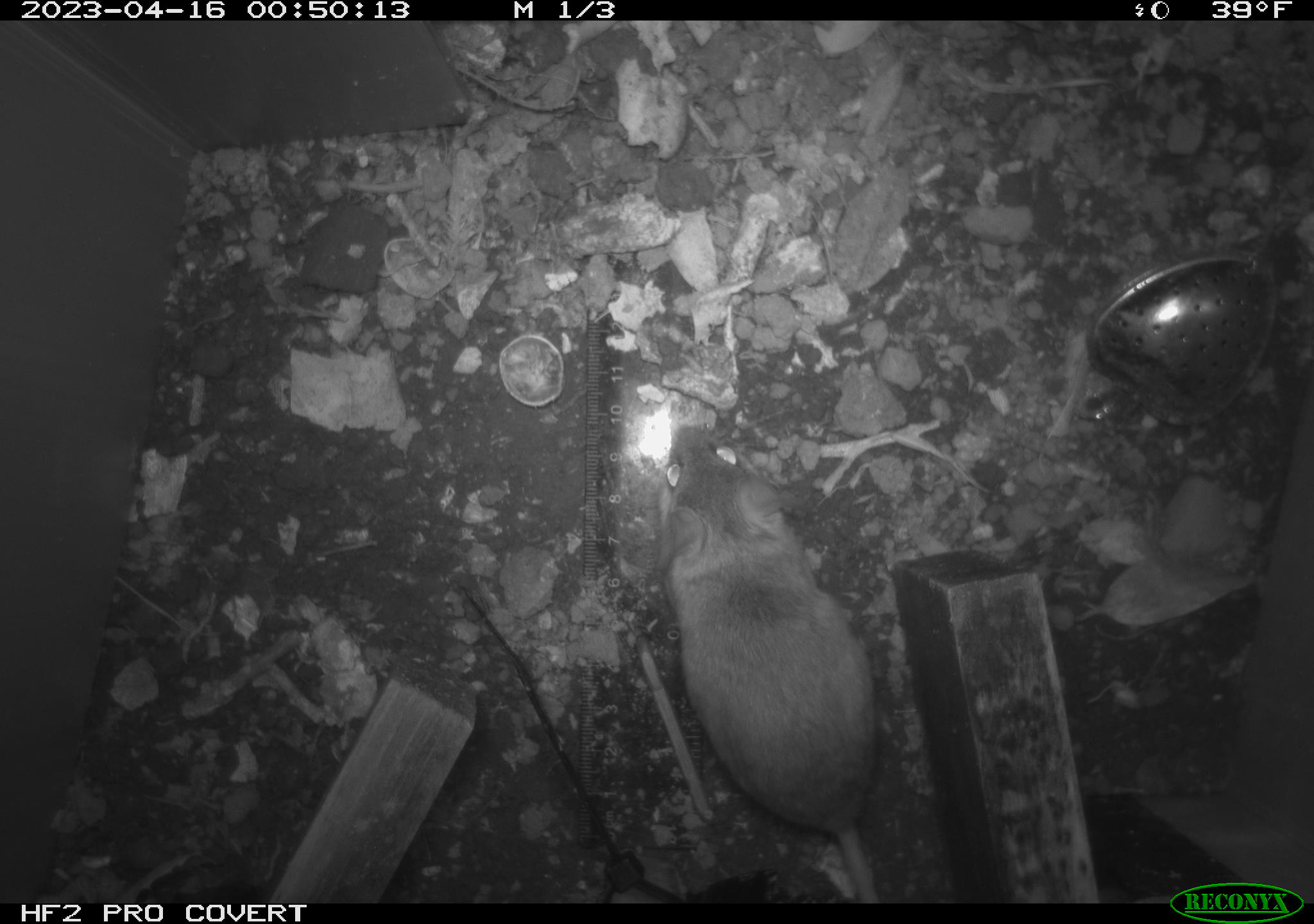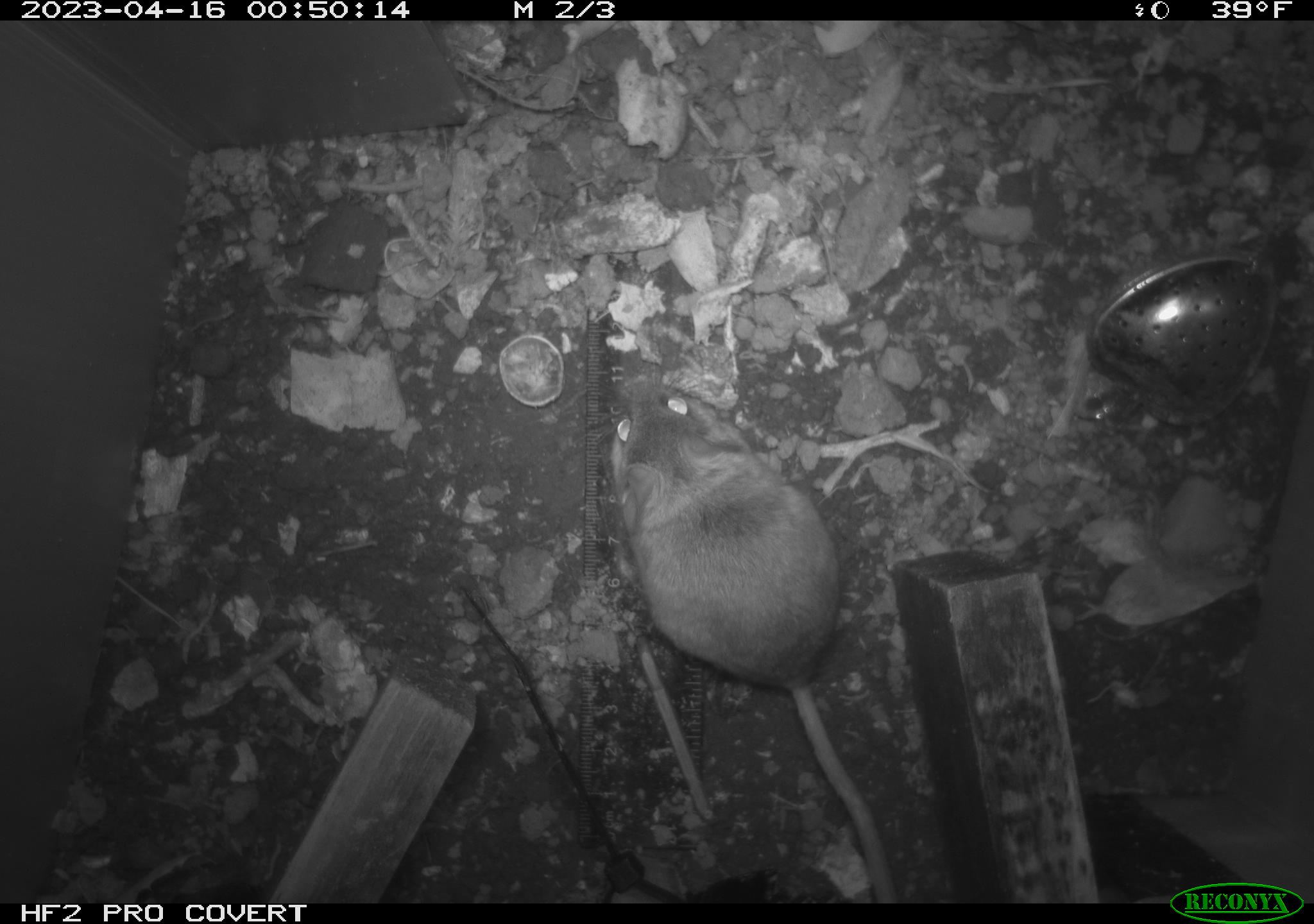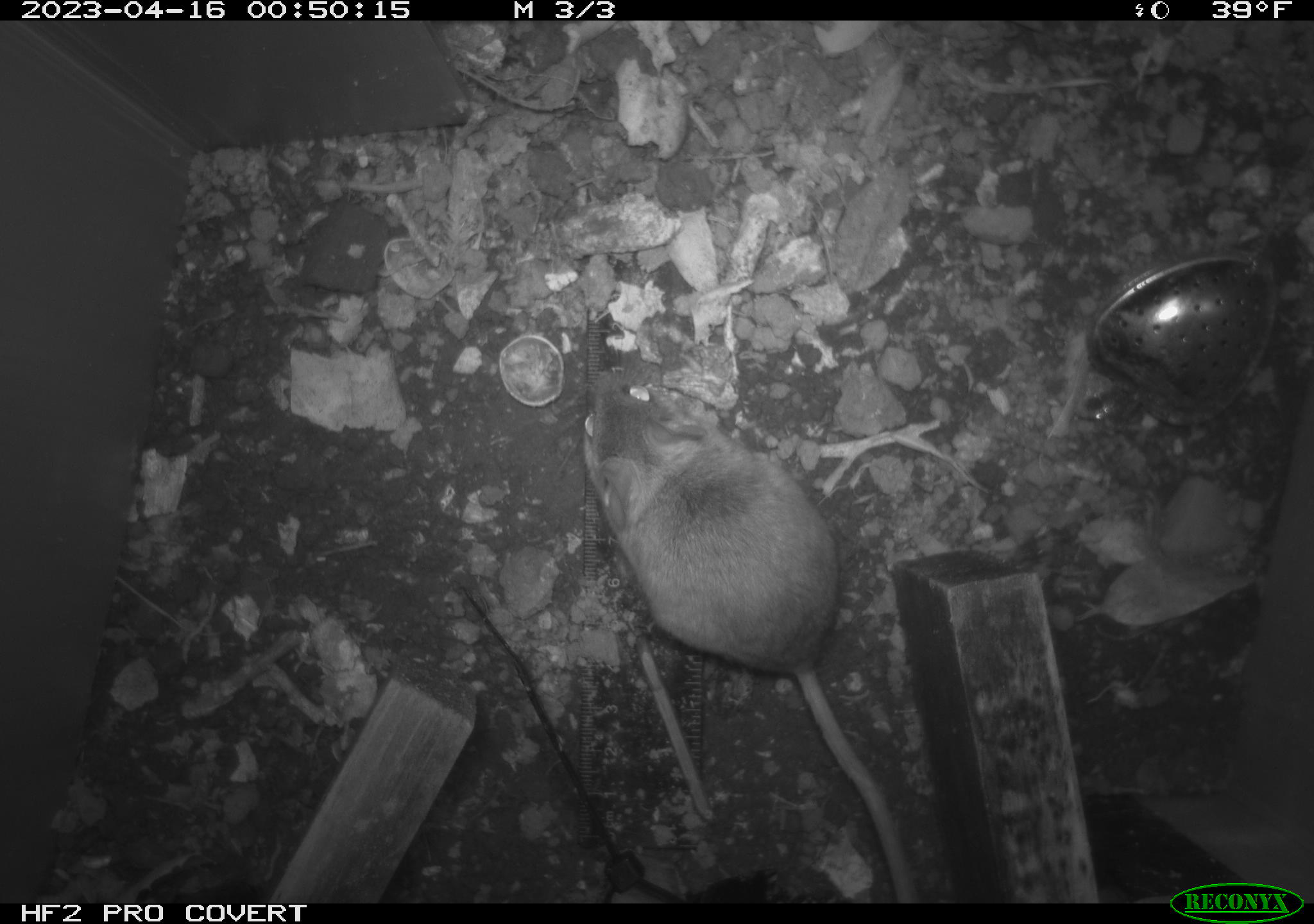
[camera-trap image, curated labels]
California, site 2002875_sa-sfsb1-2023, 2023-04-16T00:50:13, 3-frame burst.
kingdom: Animalia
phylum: Chordata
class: Mammalia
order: Rodentia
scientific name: Rodentia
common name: mouse species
Mouse species (Rodentia).